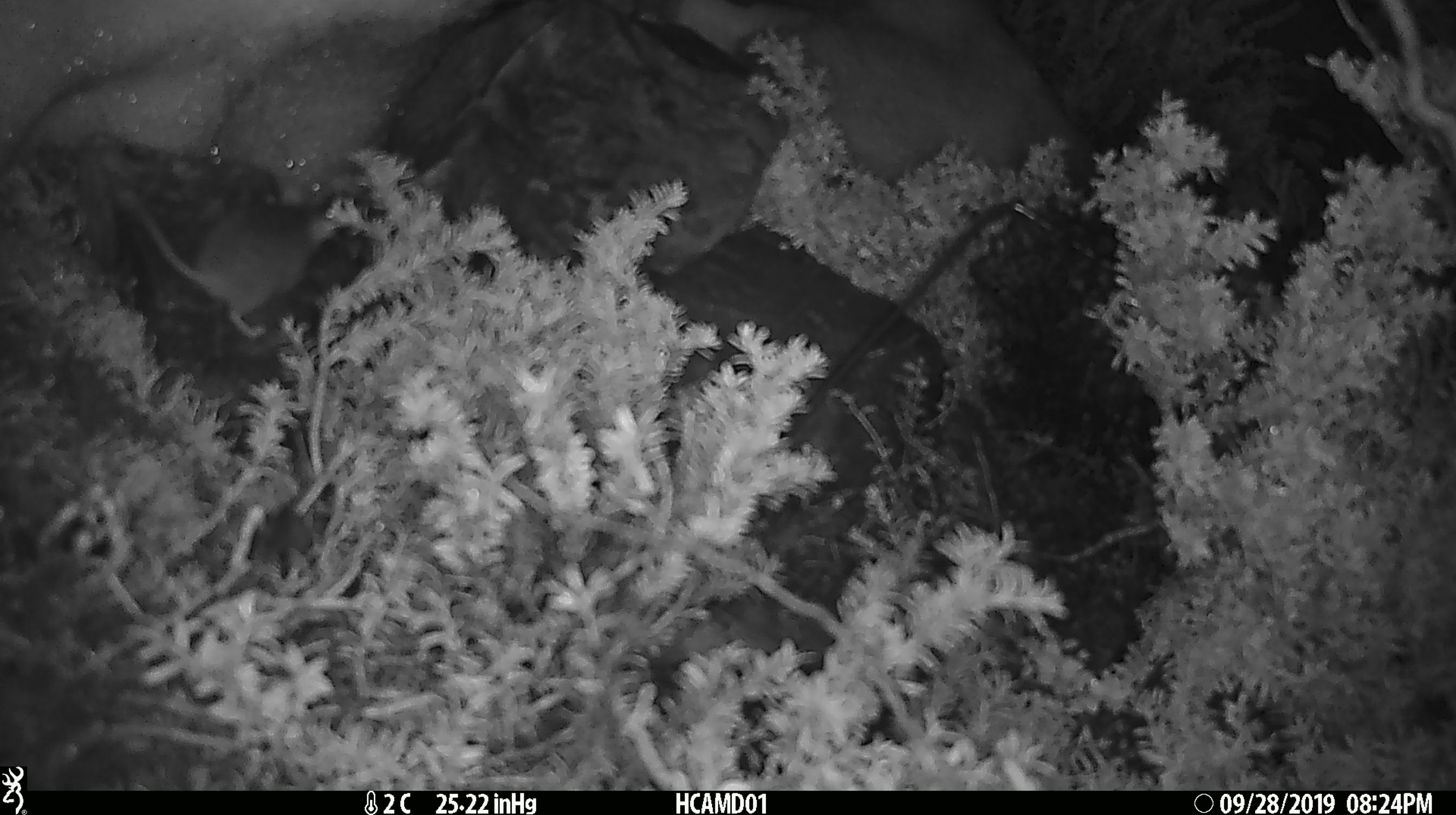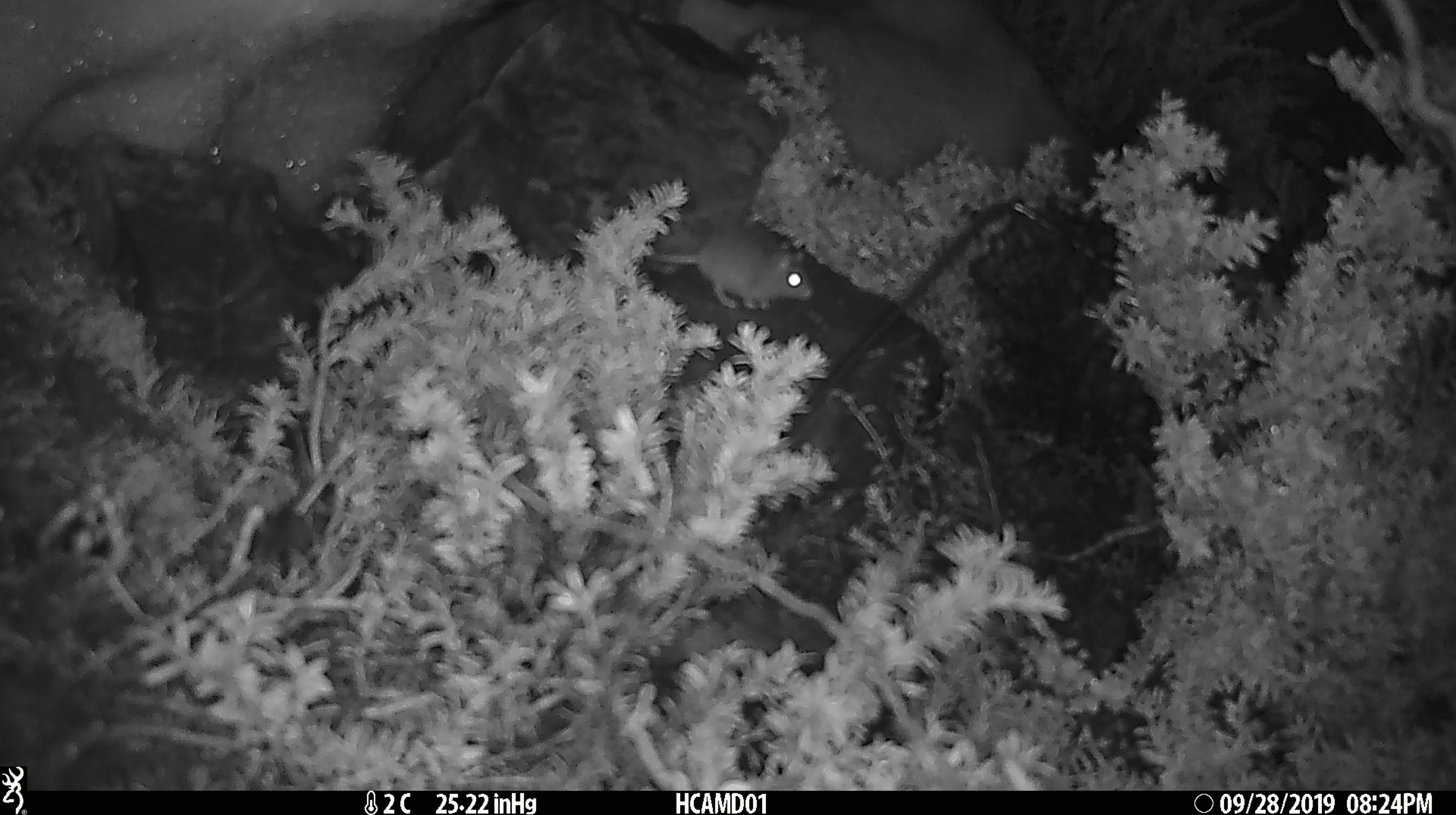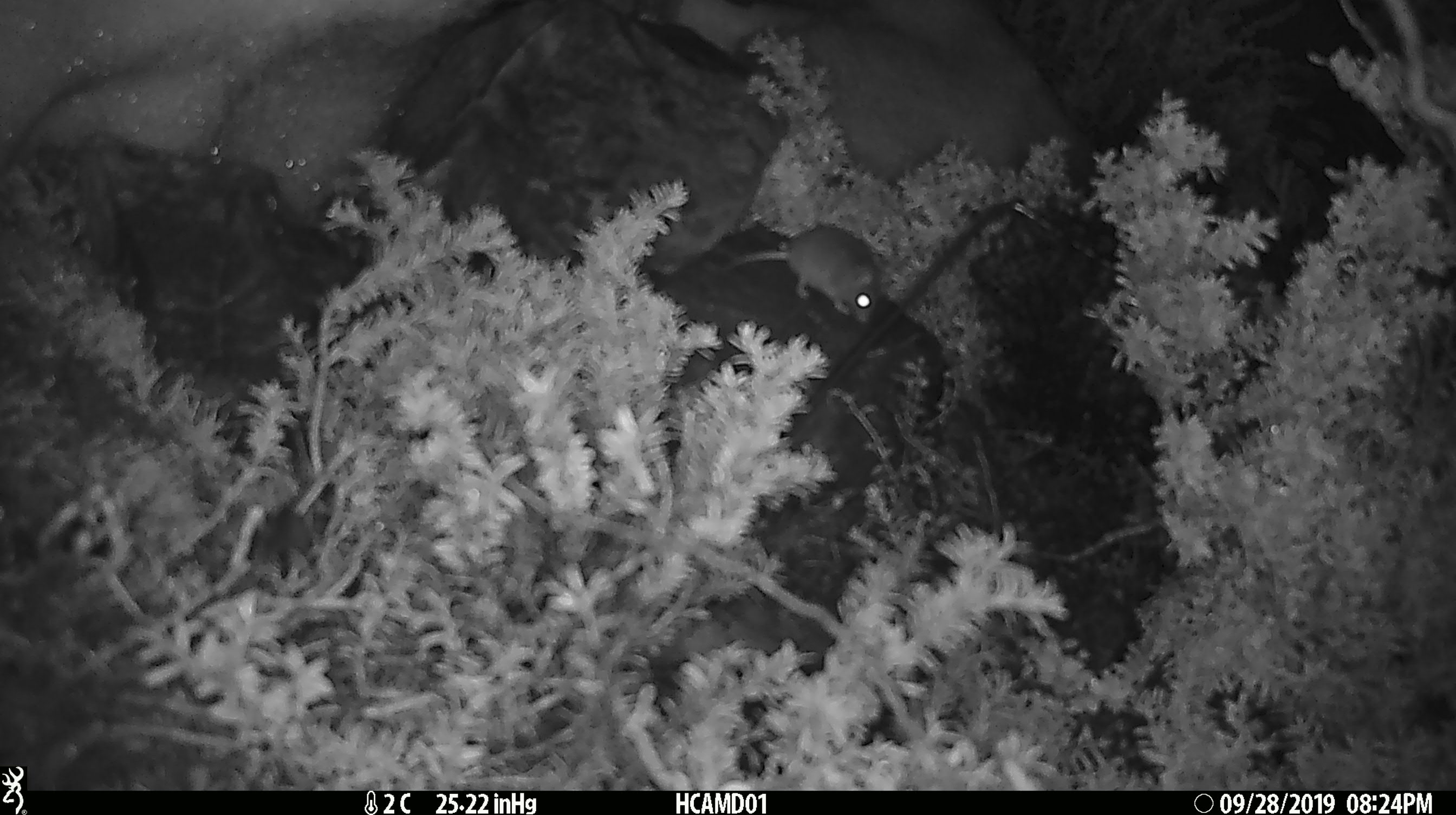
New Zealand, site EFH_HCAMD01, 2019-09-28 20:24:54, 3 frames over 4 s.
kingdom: Animalia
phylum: Chordata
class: Mammalia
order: Rodentia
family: Muridae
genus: Mus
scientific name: Mus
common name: mouse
Mouse (Mus).